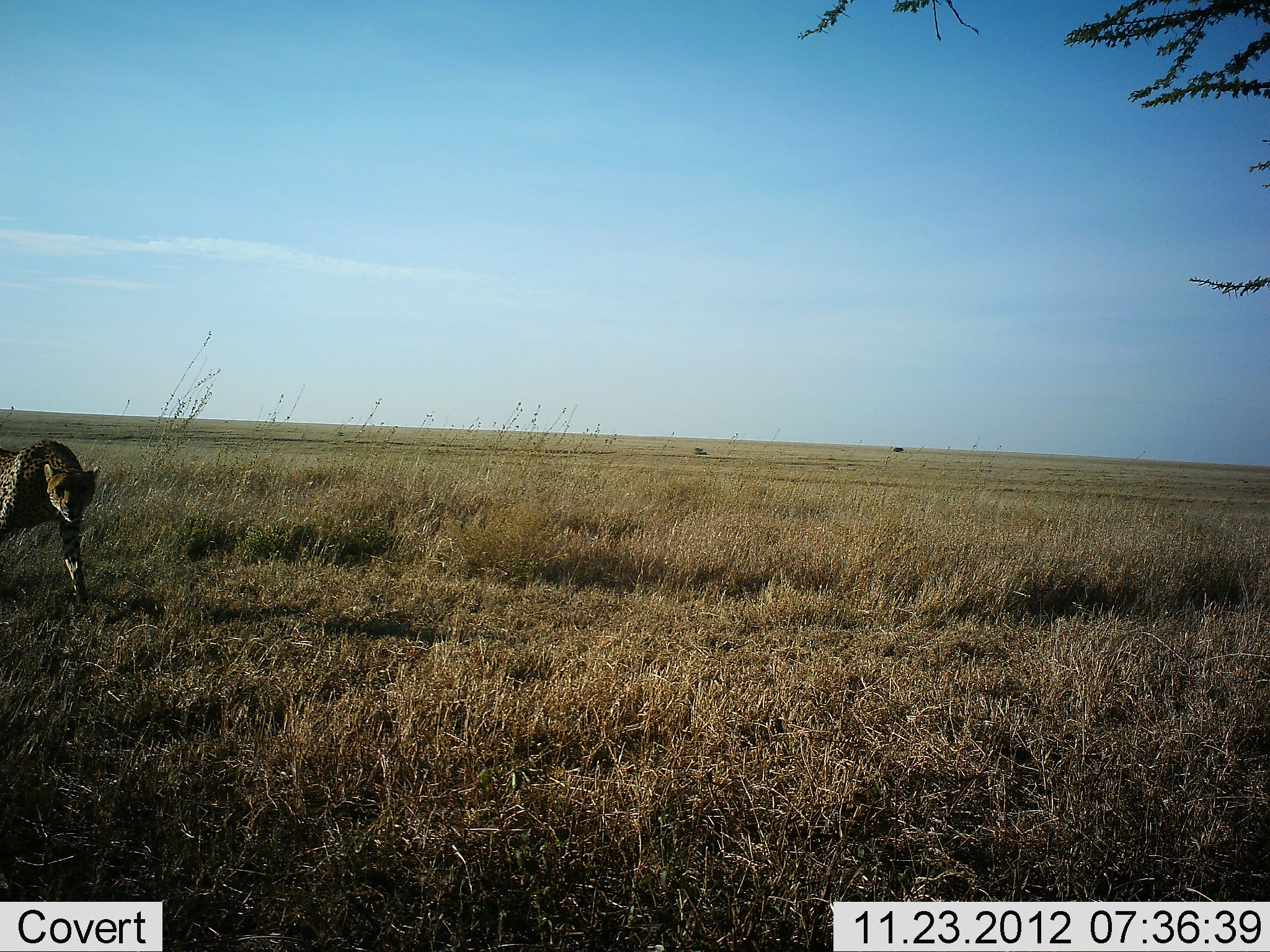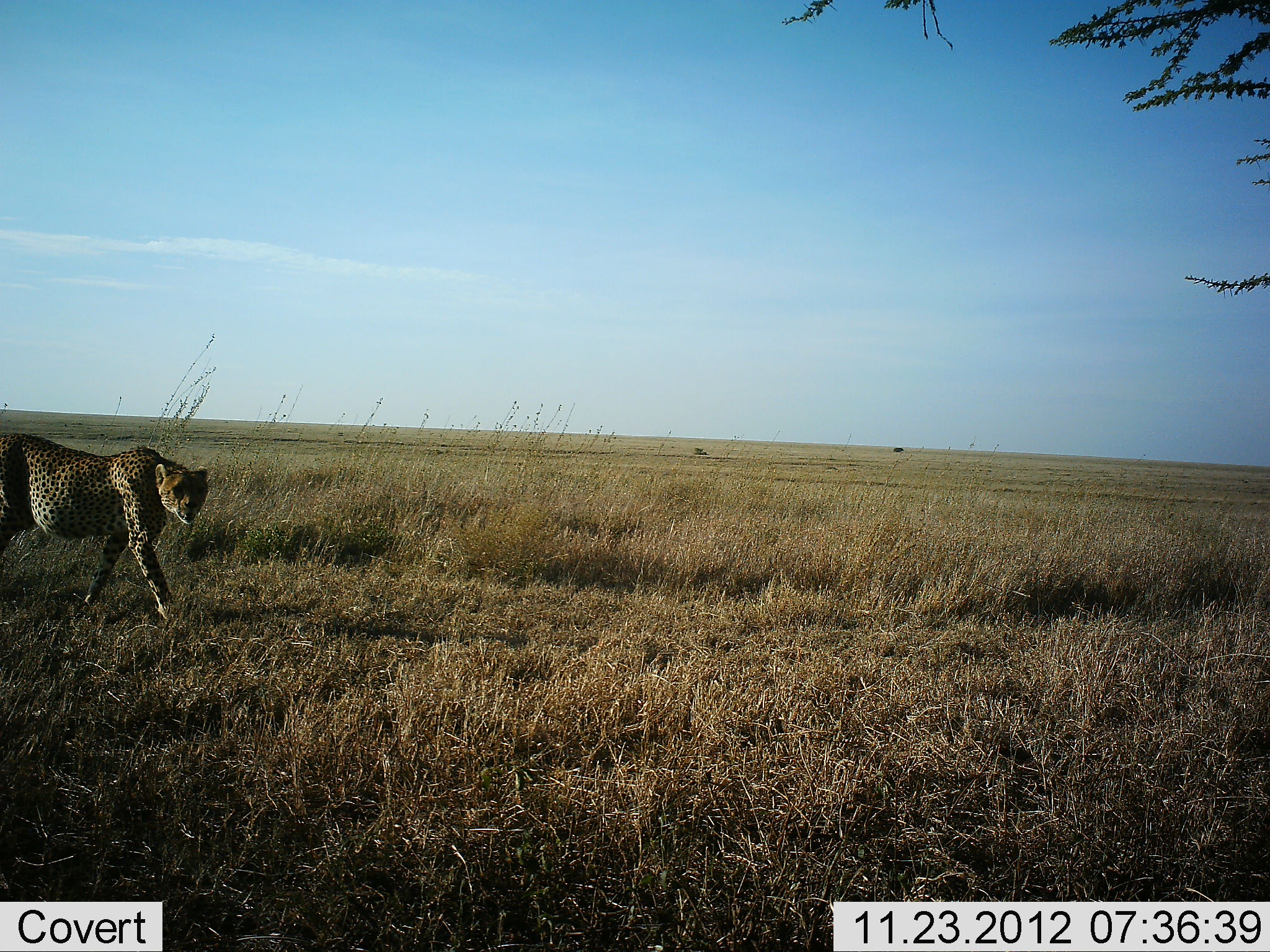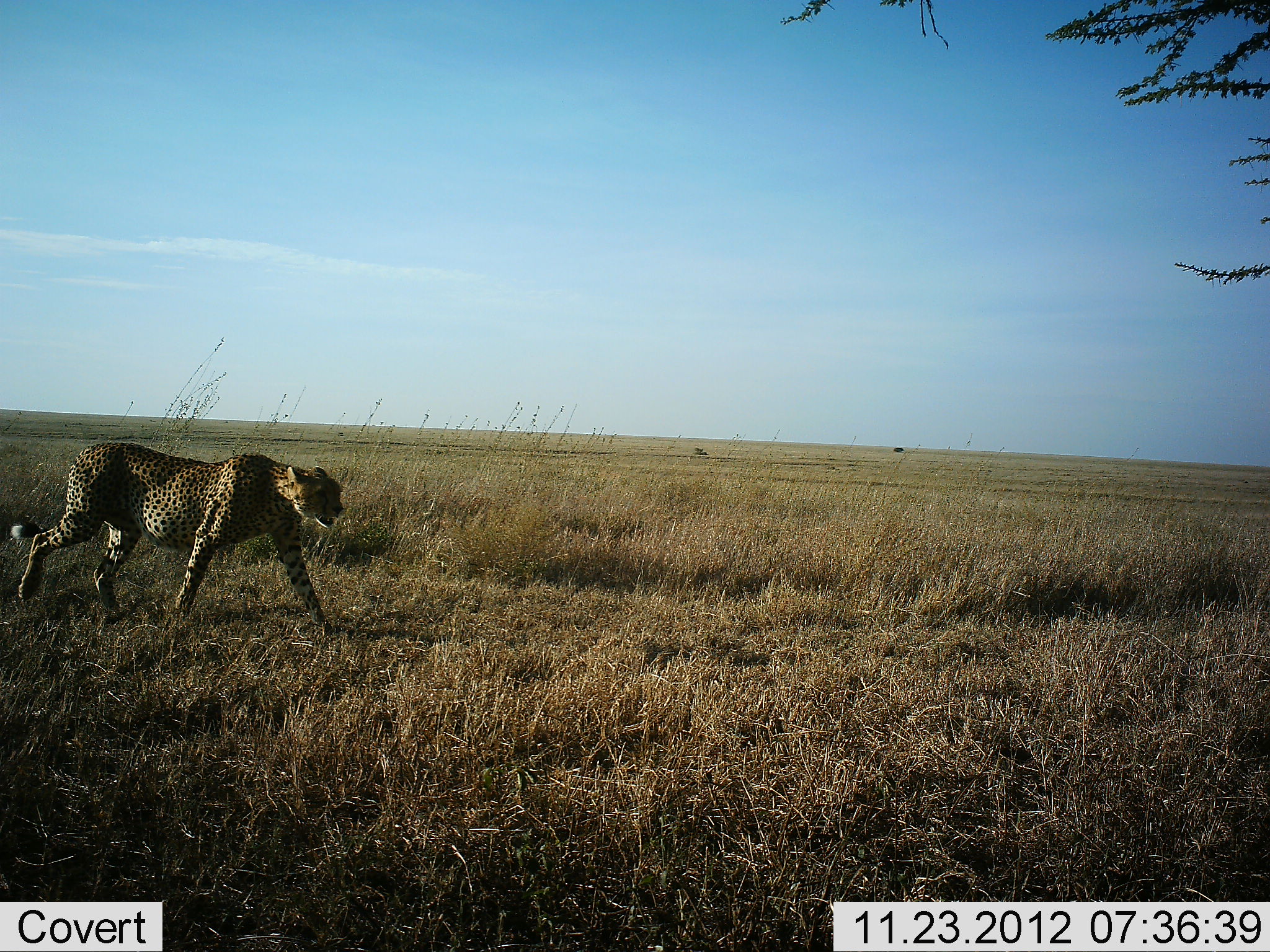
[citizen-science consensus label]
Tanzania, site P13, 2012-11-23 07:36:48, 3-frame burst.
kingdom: Animalia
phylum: Chordata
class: Mammalia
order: Carnivora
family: Felidae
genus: Acinonyx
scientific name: Acinonyx jubatus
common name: cheetah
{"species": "cheetah (Acinonyx jubatus)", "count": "1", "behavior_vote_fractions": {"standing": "4%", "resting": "0%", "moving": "96%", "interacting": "0%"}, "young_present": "0%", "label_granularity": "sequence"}